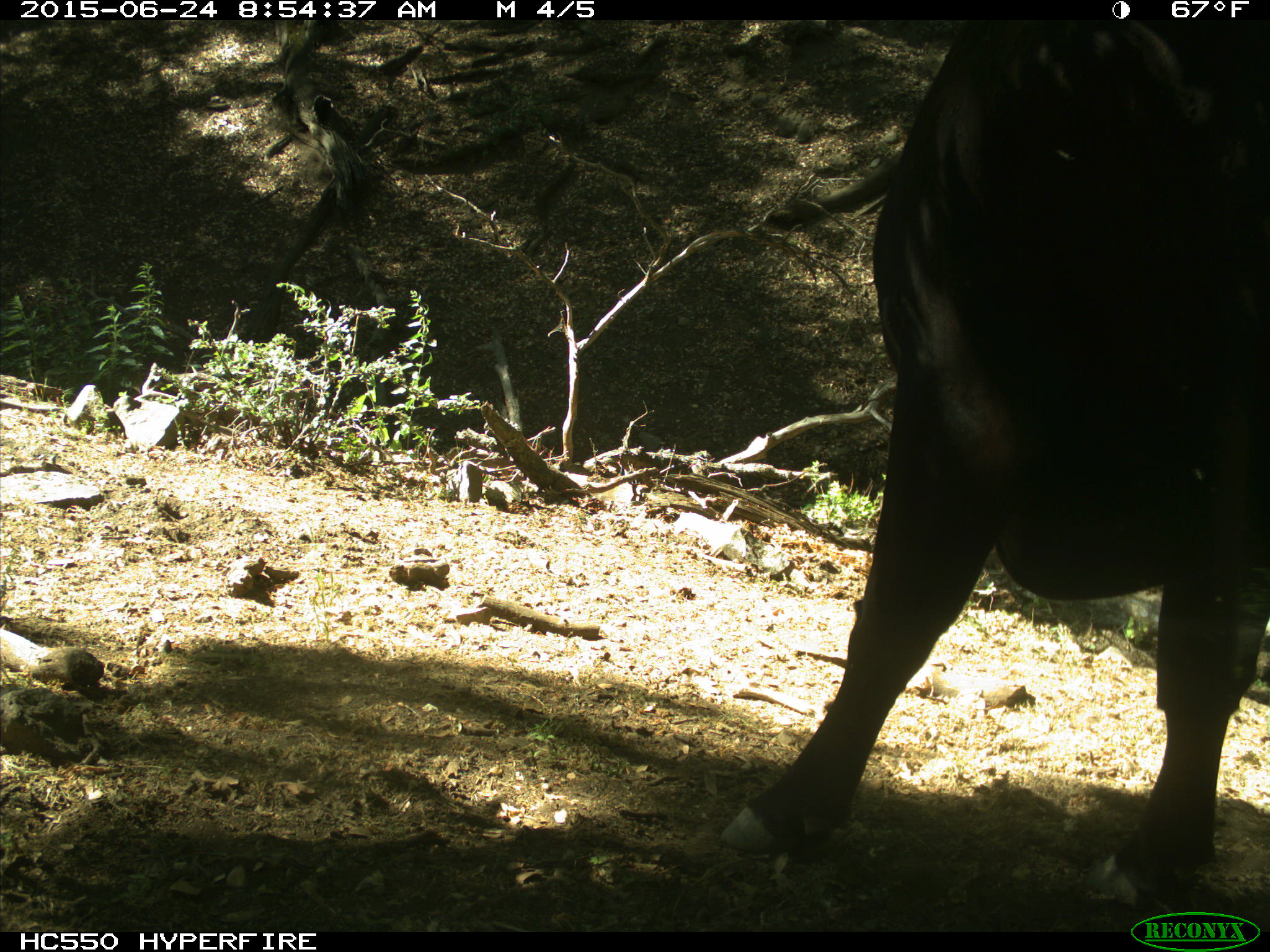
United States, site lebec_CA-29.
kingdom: Animalia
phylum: Chordata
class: Mammalia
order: Artiodactyla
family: Bovidae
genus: Bos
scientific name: Bos taurus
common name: domestic cow